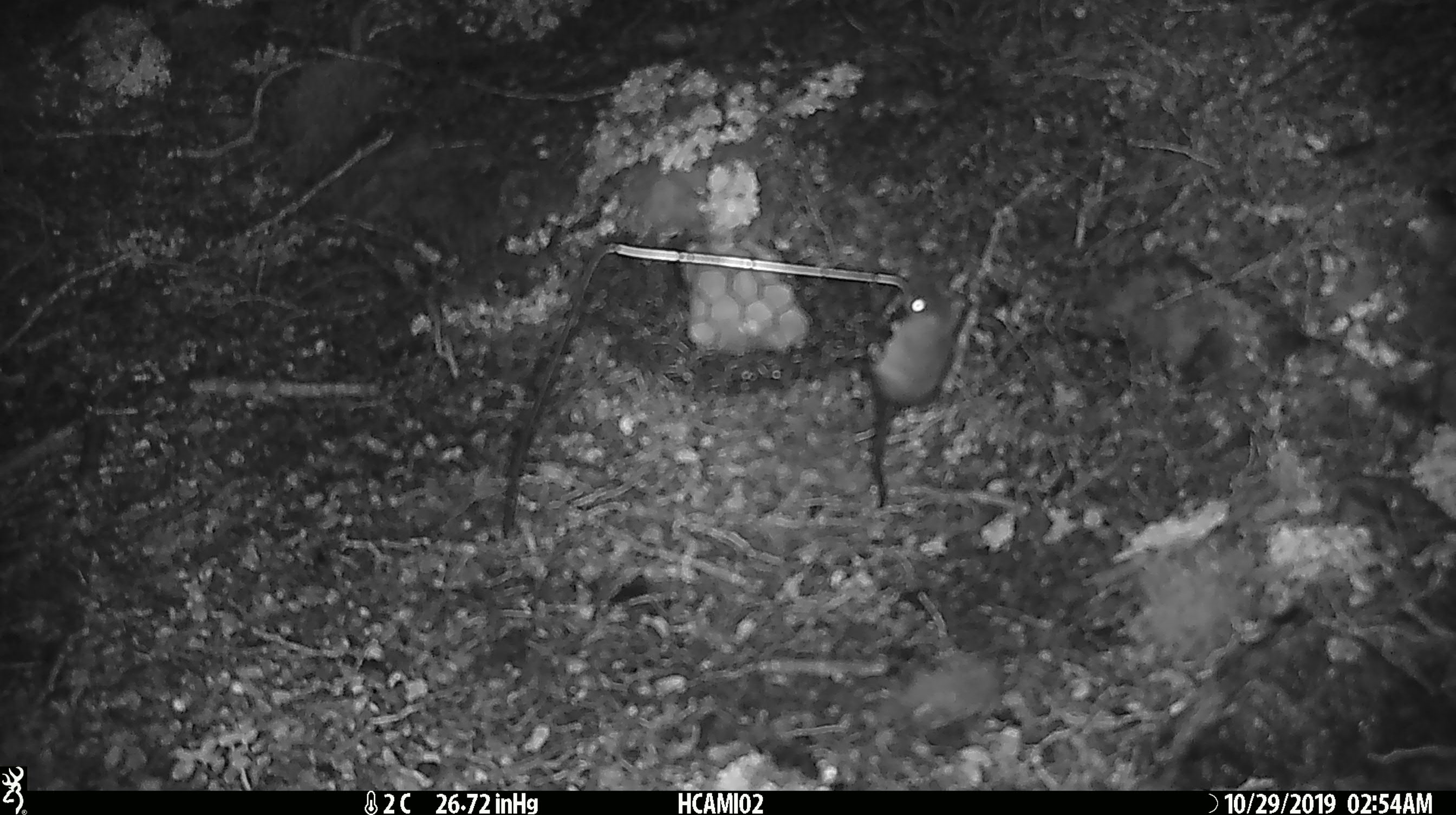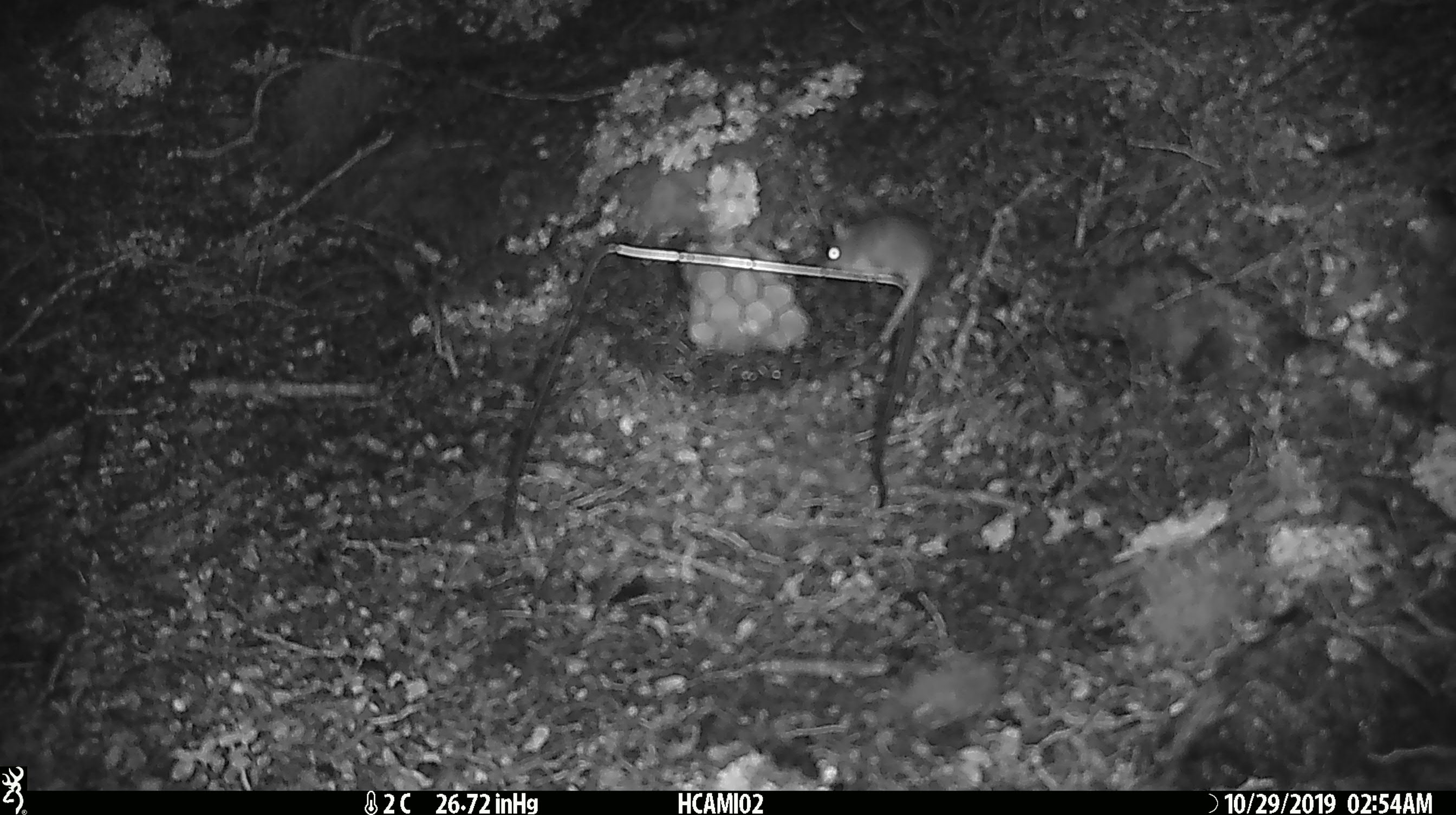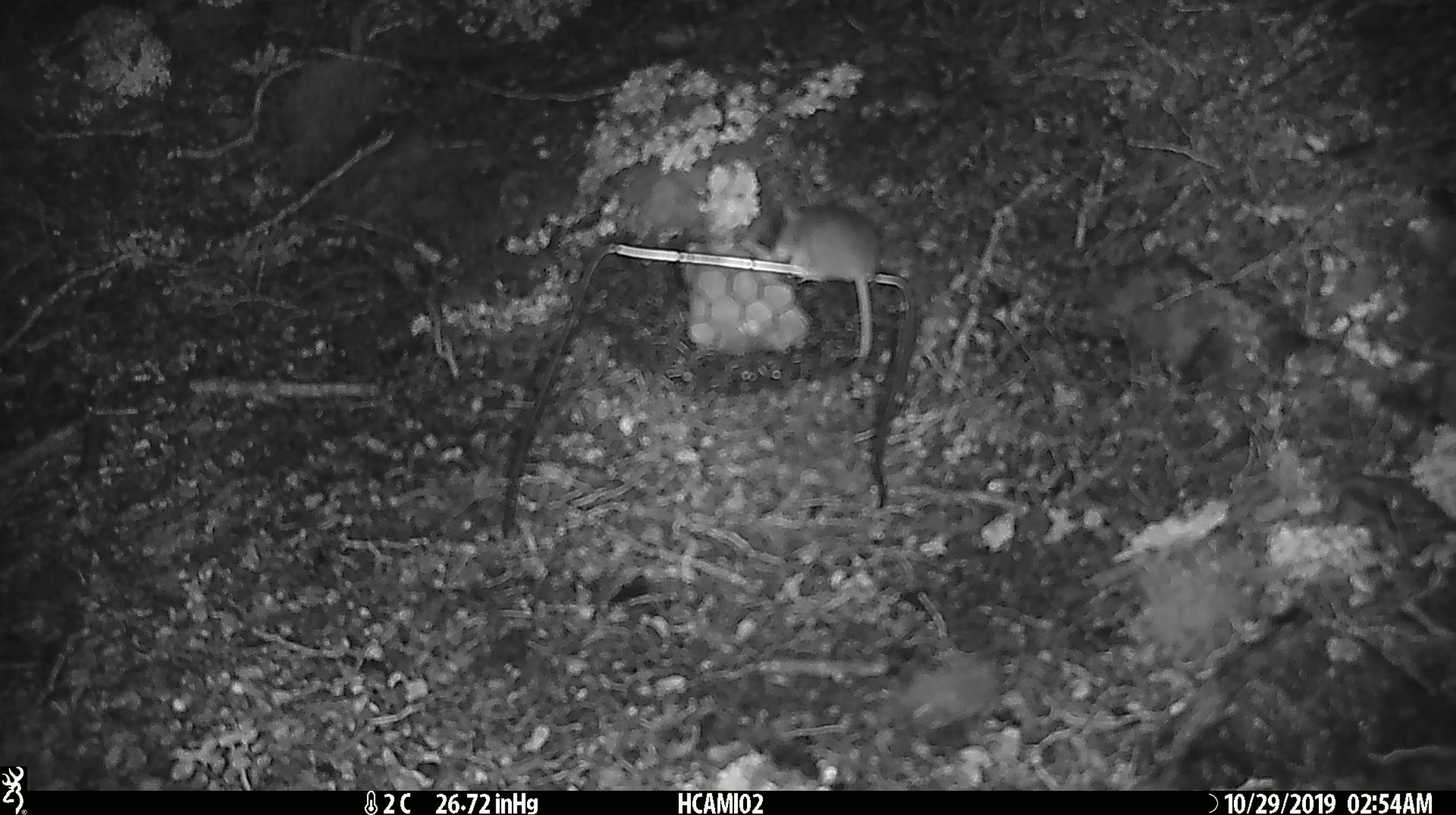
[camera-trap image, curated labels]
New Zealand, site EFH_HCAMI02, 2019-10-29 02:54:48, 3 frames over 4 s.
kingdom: Animalia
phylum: Chordata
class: Mammalia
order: Rodentia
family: Muridae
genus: Mus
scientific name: Mus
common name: mouse